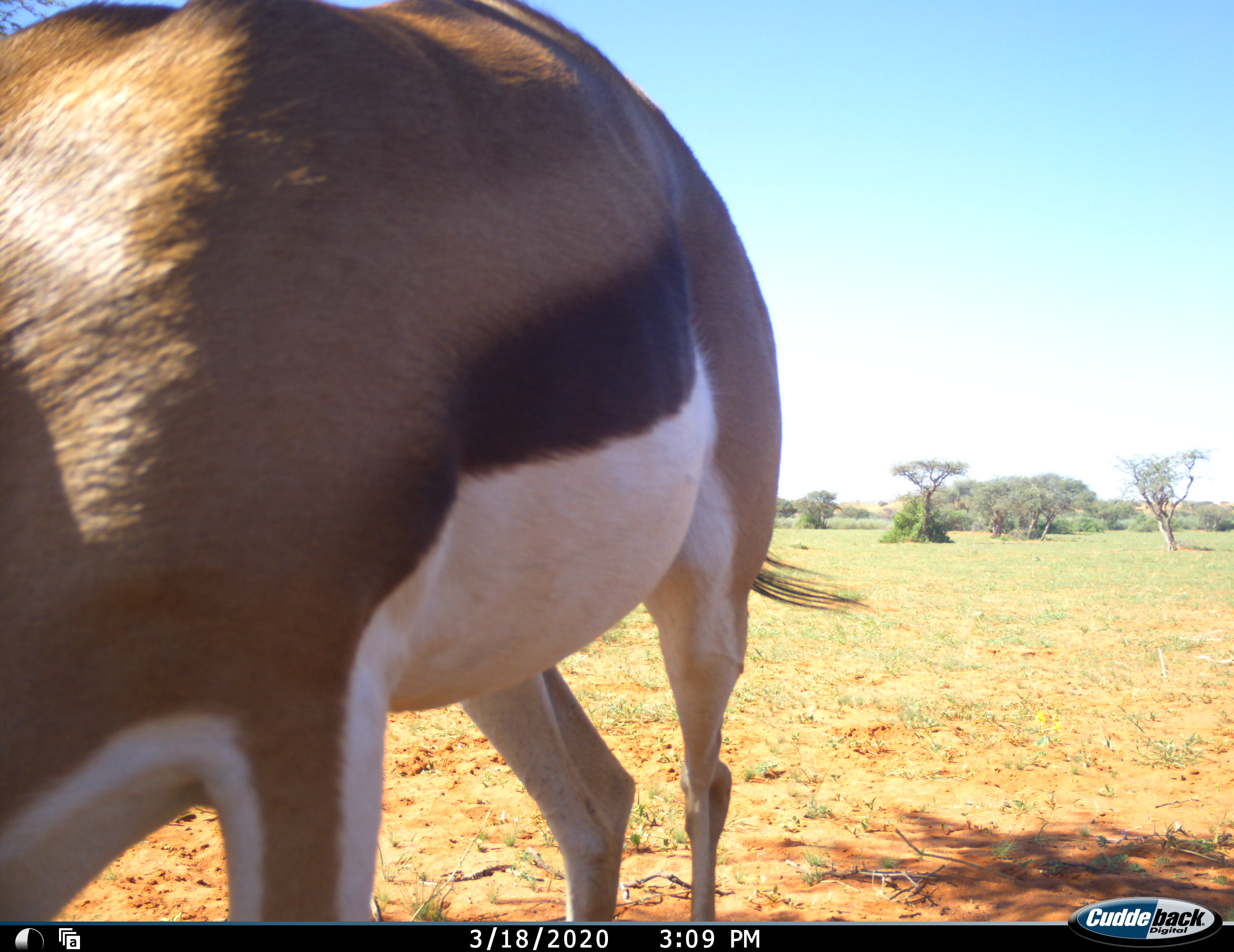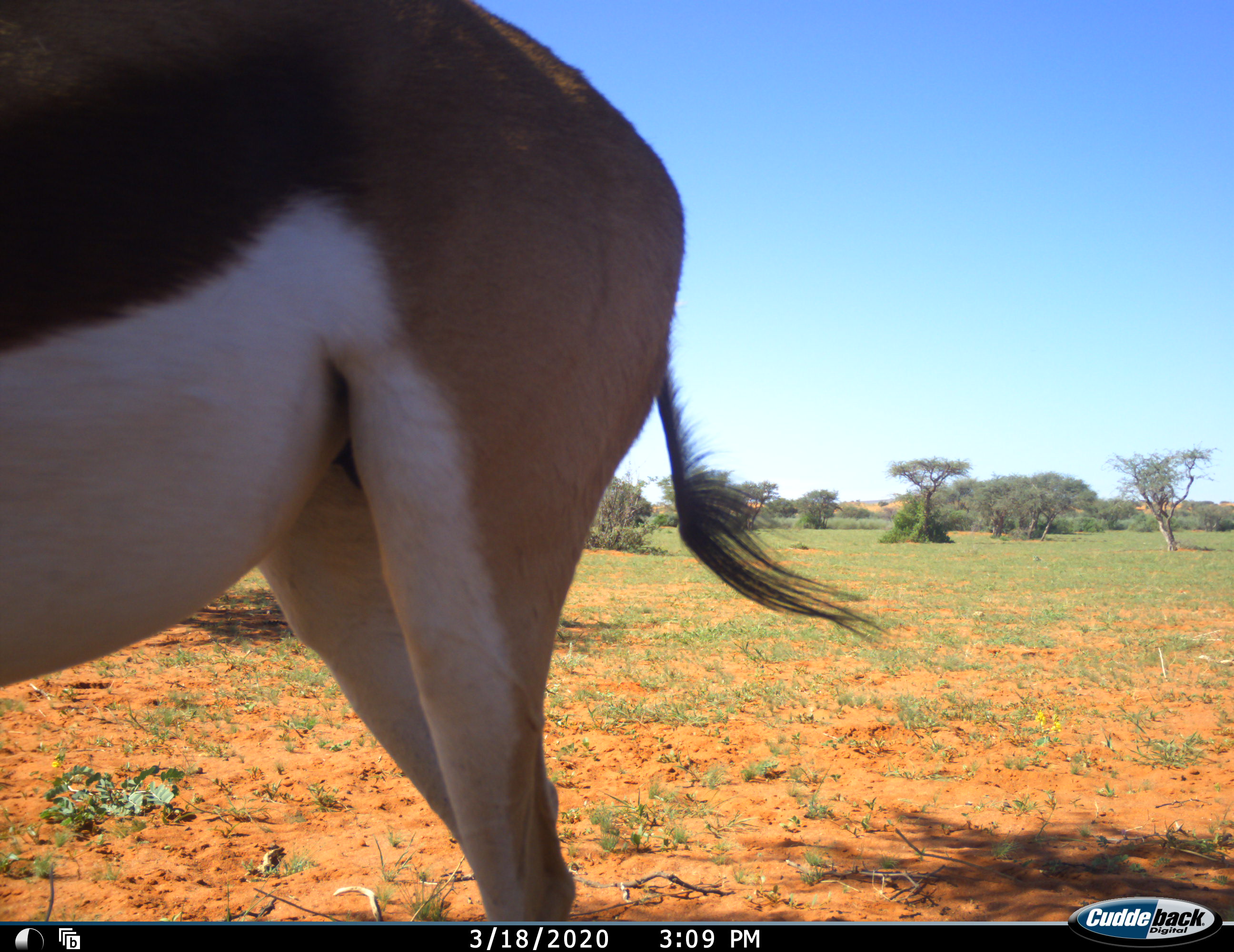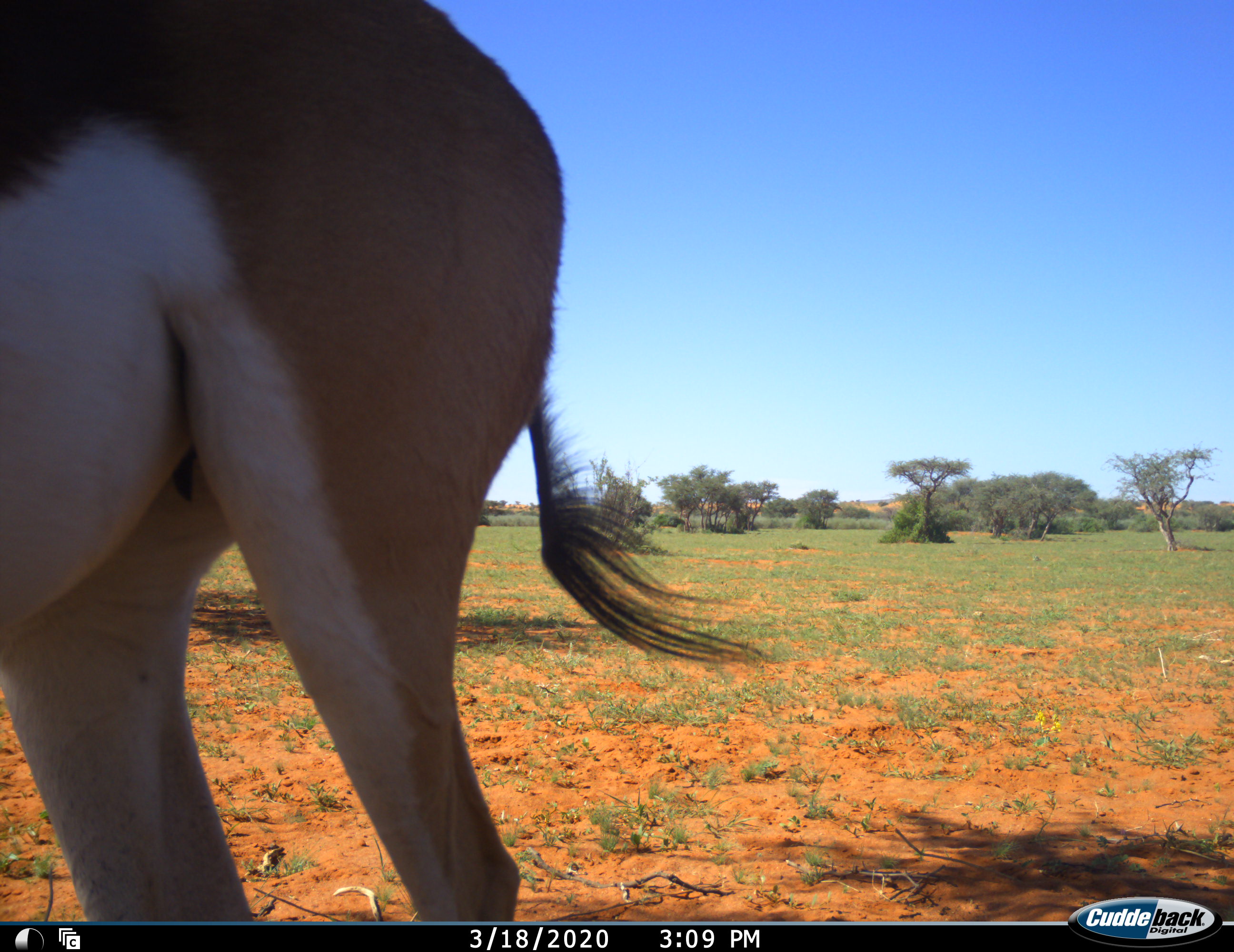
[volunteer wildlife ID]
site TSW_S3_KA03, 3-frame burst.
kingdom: Animalia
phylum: Chordata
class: Mammalia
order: Artiodactyla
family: Bovidae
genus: Antidorcas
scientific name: Antidorcas marsupialis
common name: springbok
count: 1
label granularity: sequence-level